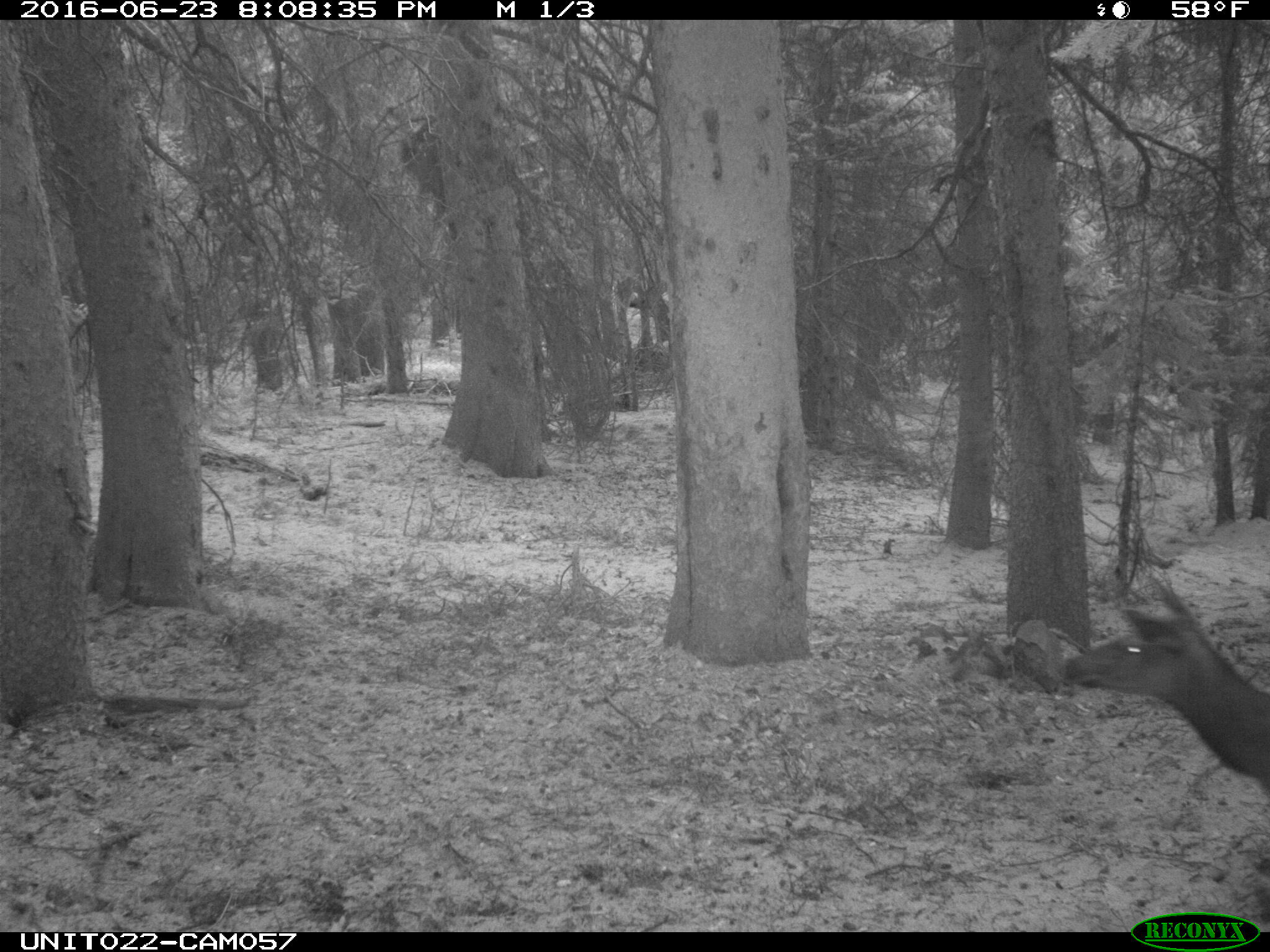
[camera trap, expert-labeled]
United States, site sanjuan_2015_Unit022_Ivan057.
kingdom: Animalia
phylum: Chordata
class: Mammalia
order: Artiodactyla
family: Cervidae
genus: Cervus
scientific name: Cervus elaphus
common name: red deer